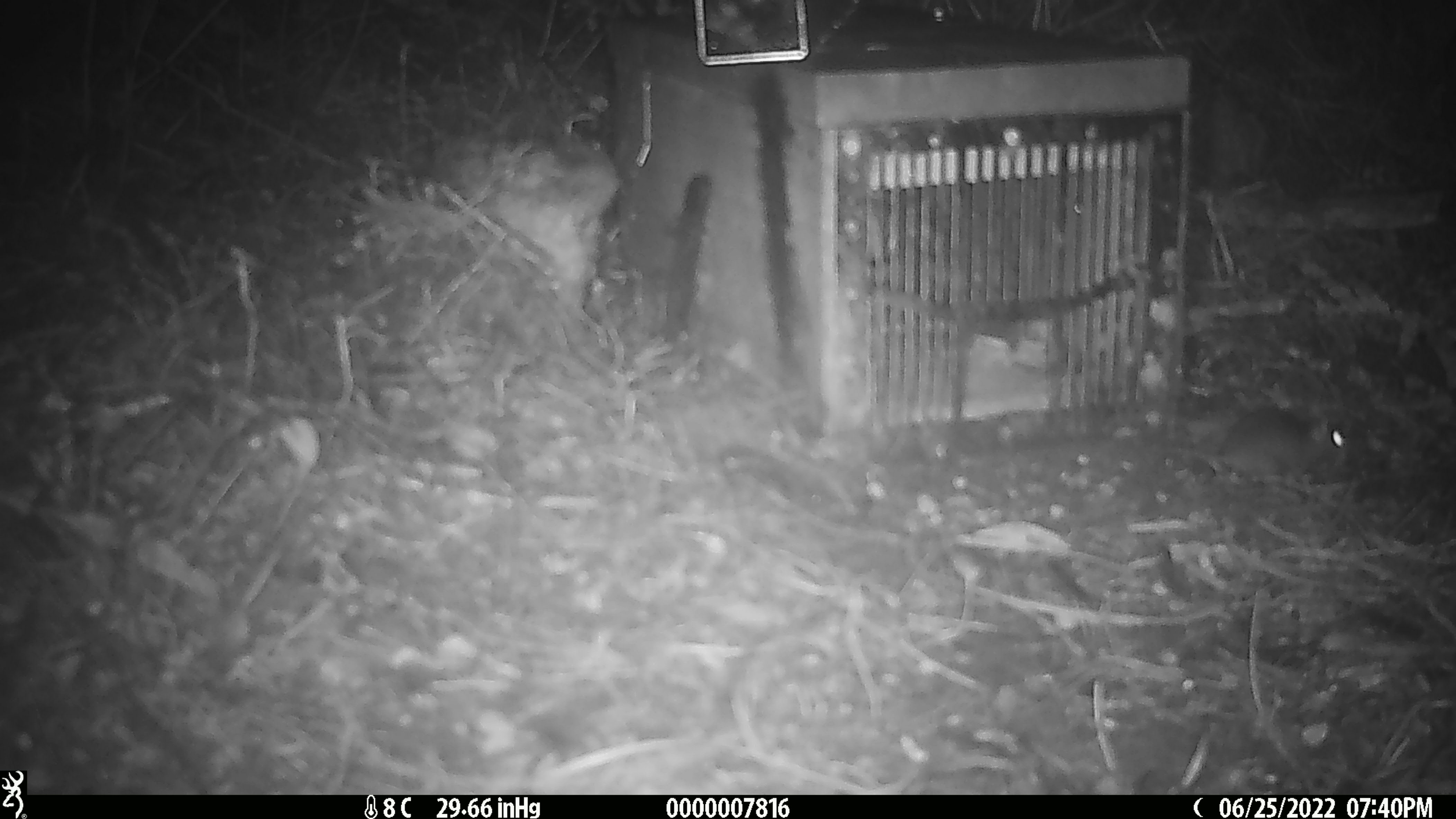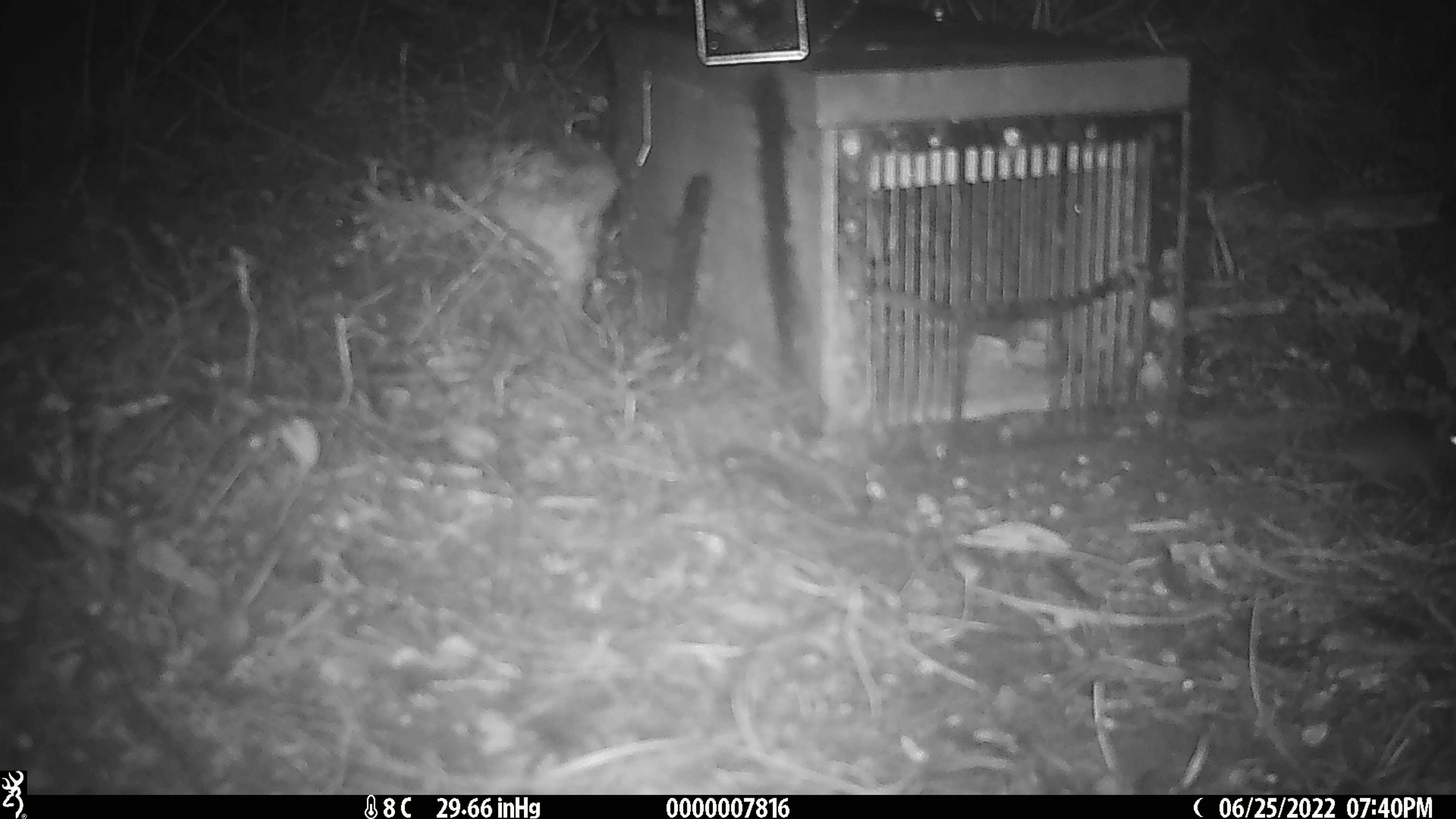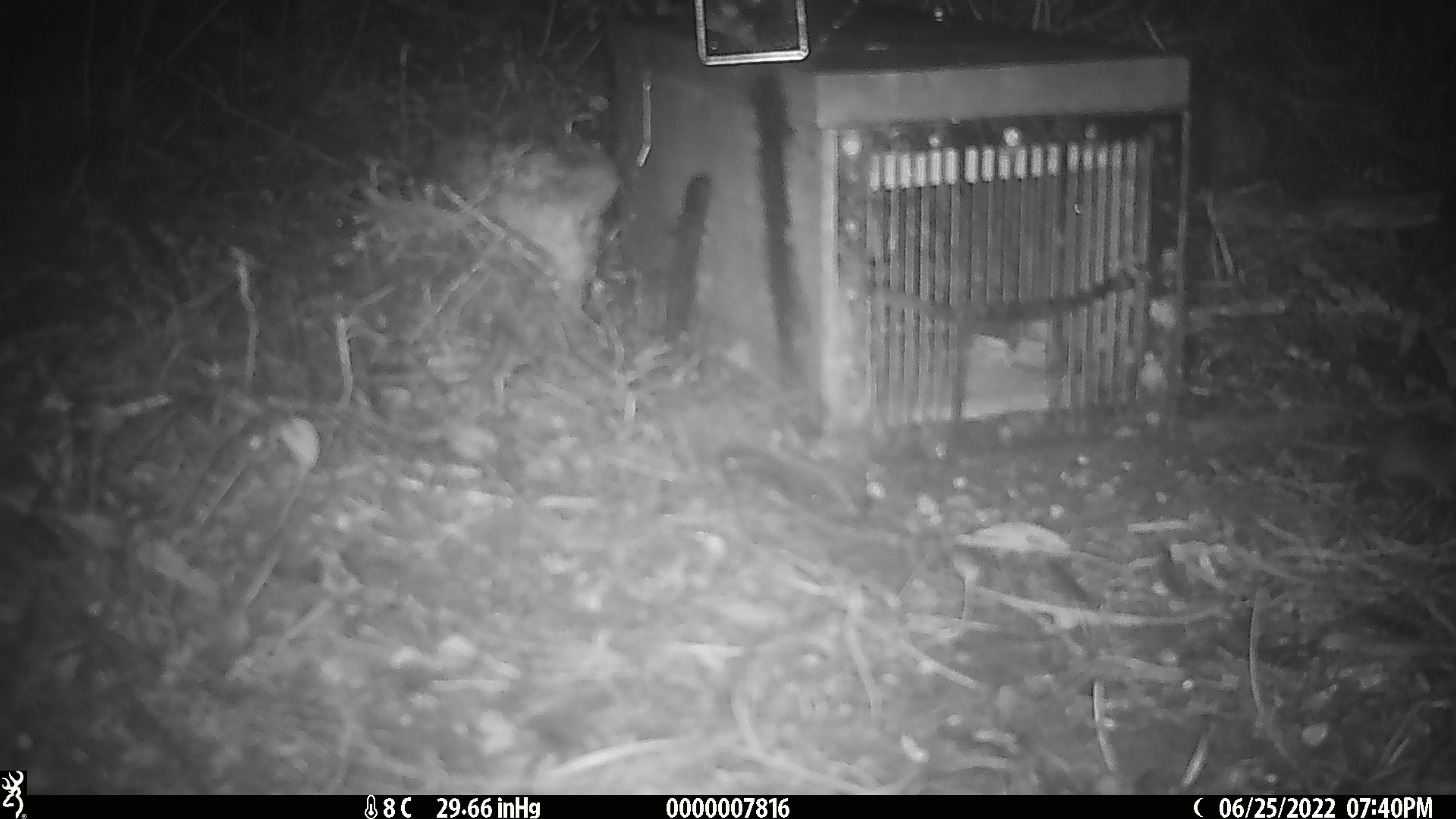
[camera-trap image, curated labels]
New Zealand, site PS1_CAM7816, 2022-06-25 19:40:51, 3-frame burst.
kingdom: Animalia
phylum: Chordata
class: Mammalia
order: Rodentia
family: Muridae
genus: Mus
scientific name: Mus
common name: mouse